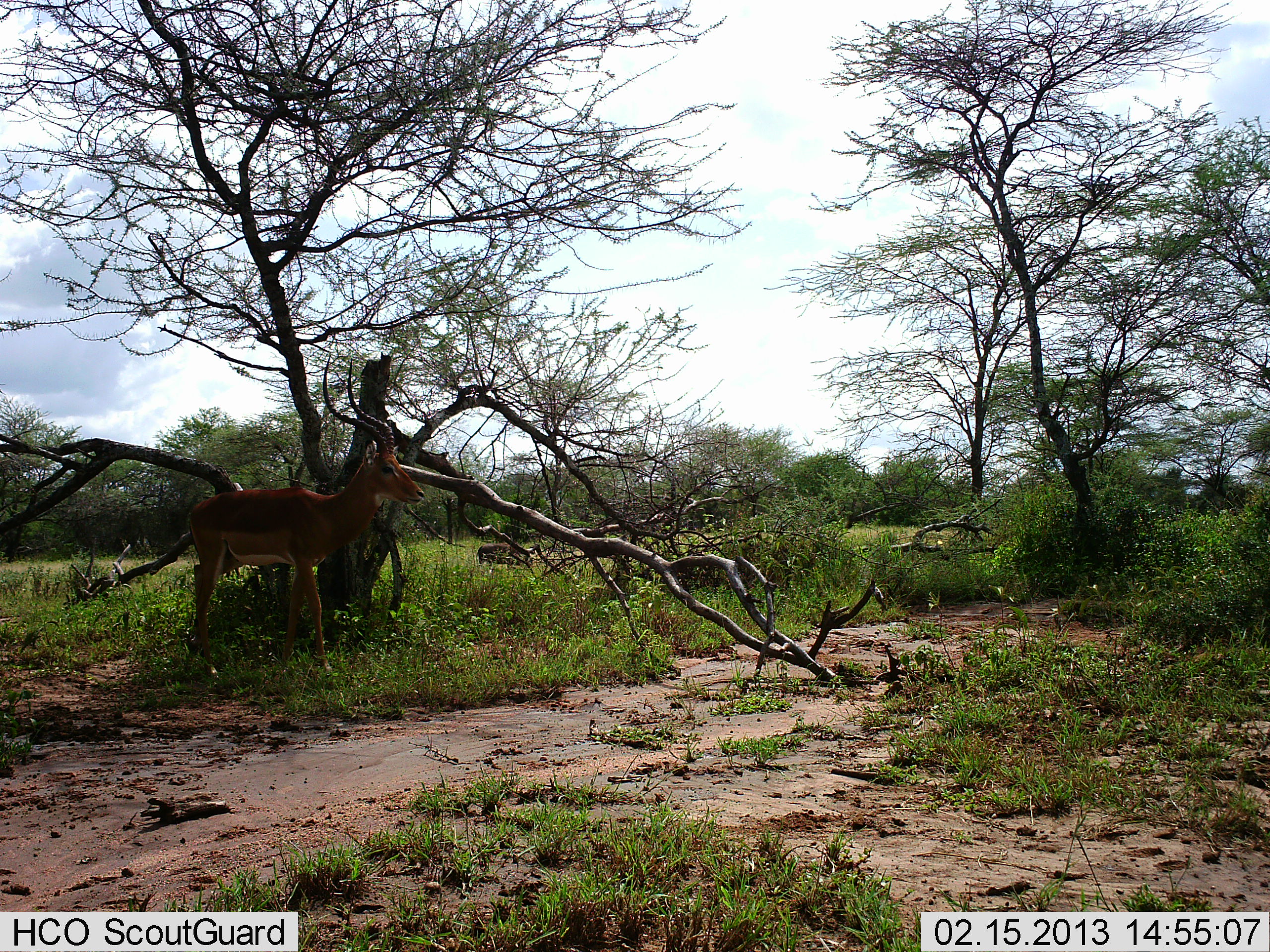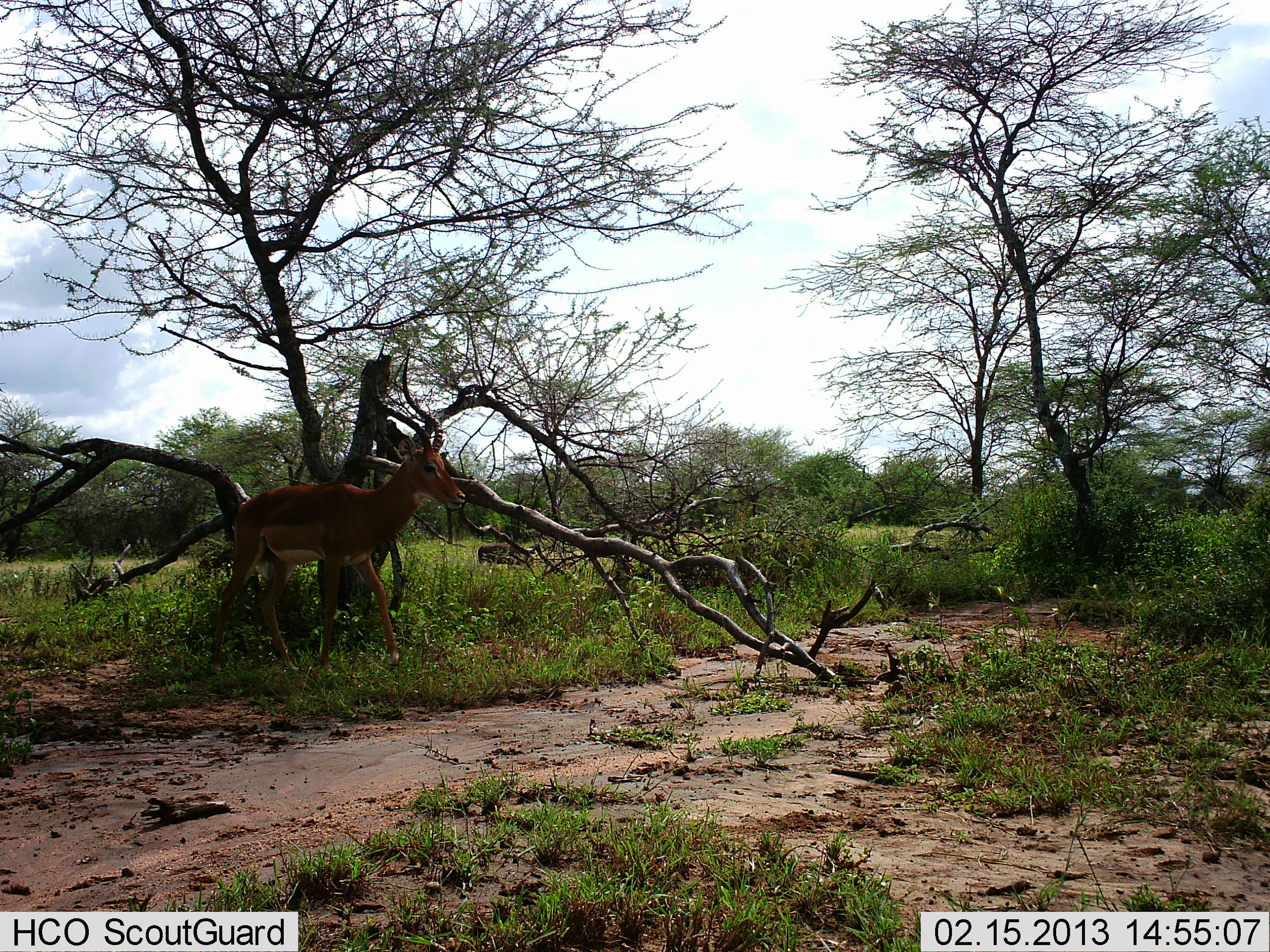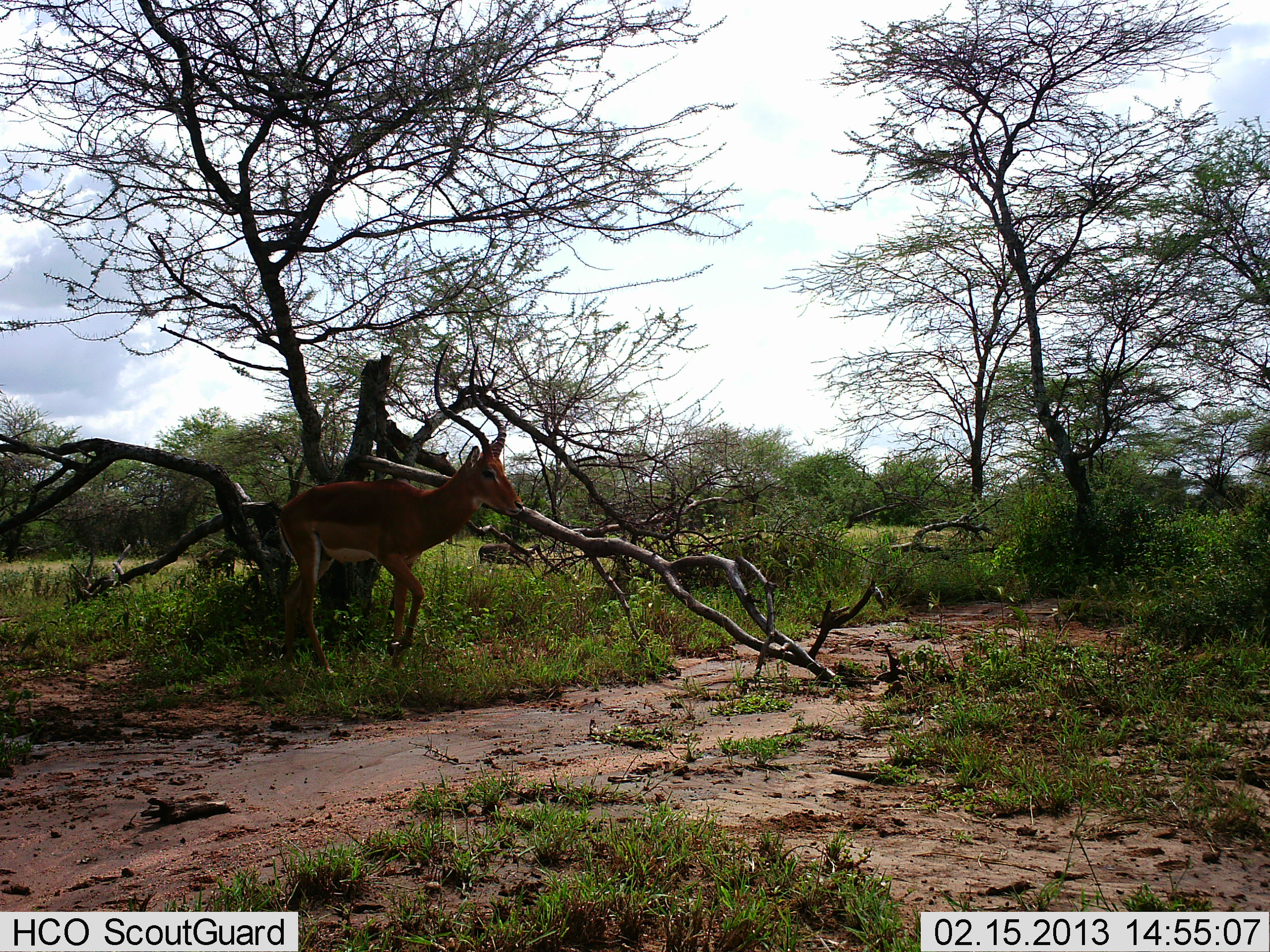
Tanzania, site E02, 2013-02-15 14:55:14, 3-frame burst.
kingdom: Animalia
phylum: Chordata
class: Mammalia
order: Artiodactyla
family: Bovidae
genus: Aepyceros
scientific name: Aepyceros melampus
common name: impala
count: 1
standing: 9%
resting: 0%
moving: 97%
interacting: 0%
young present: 0%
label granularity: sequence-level